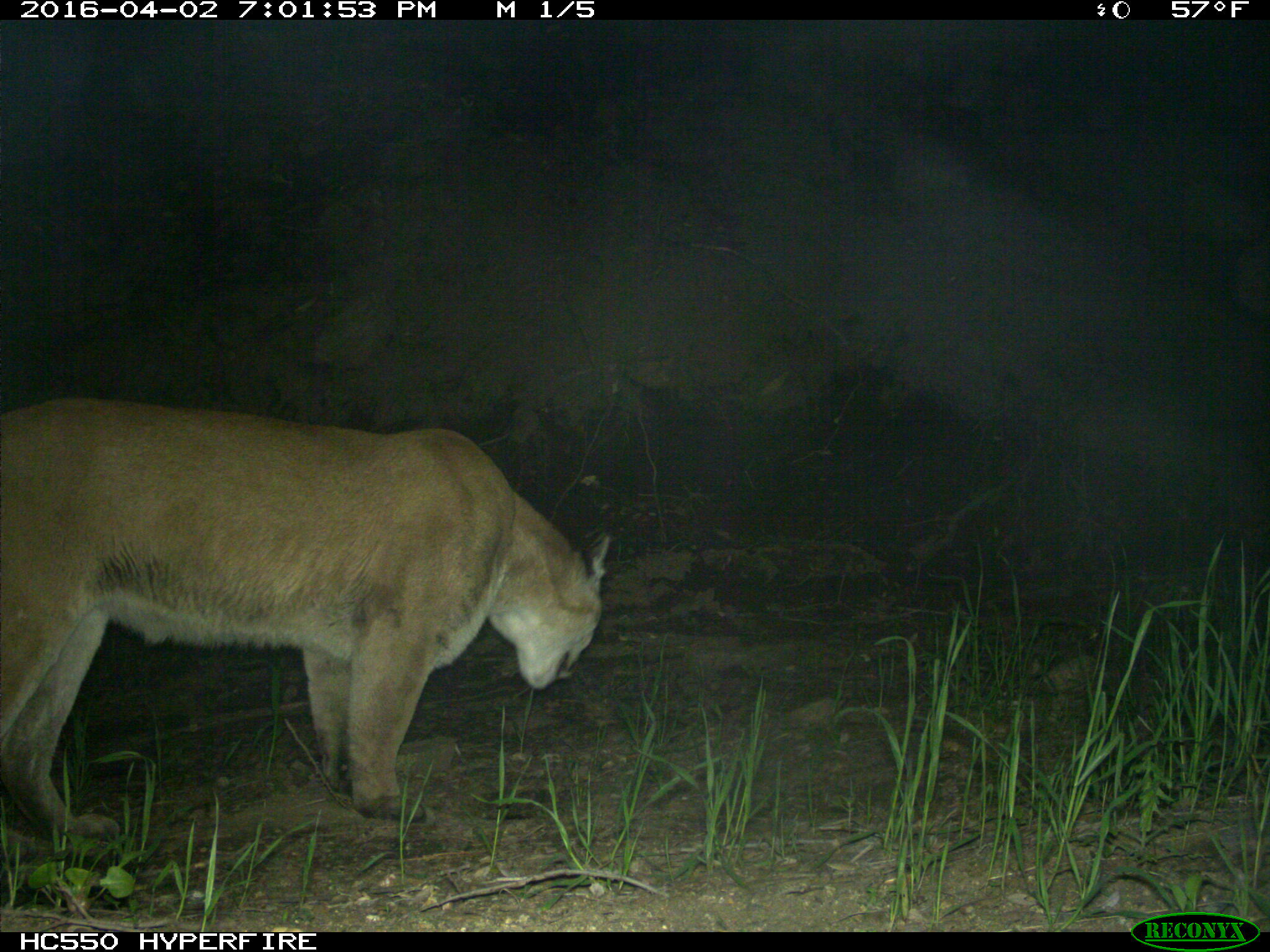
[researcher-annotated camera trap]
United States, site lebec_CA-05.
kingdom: Animalia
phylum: Chordata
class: Mammalia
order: Carnivora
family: Felidae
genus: Puma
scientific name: Puma concolor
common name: mountain lion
Puma concolor (mountain lion).